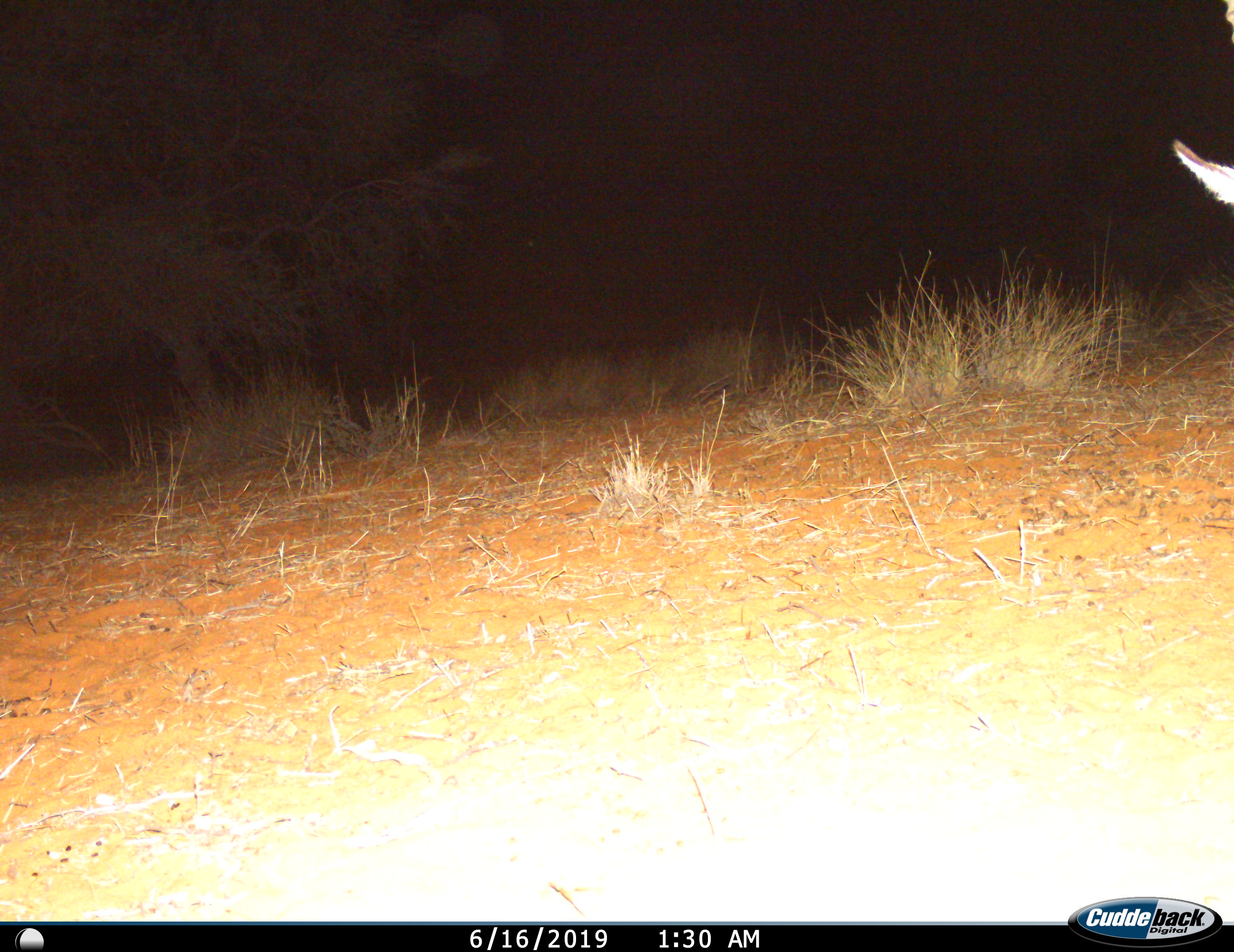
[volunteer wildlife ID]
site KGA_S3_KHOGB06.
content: unidentified animal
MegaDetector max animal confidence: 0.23